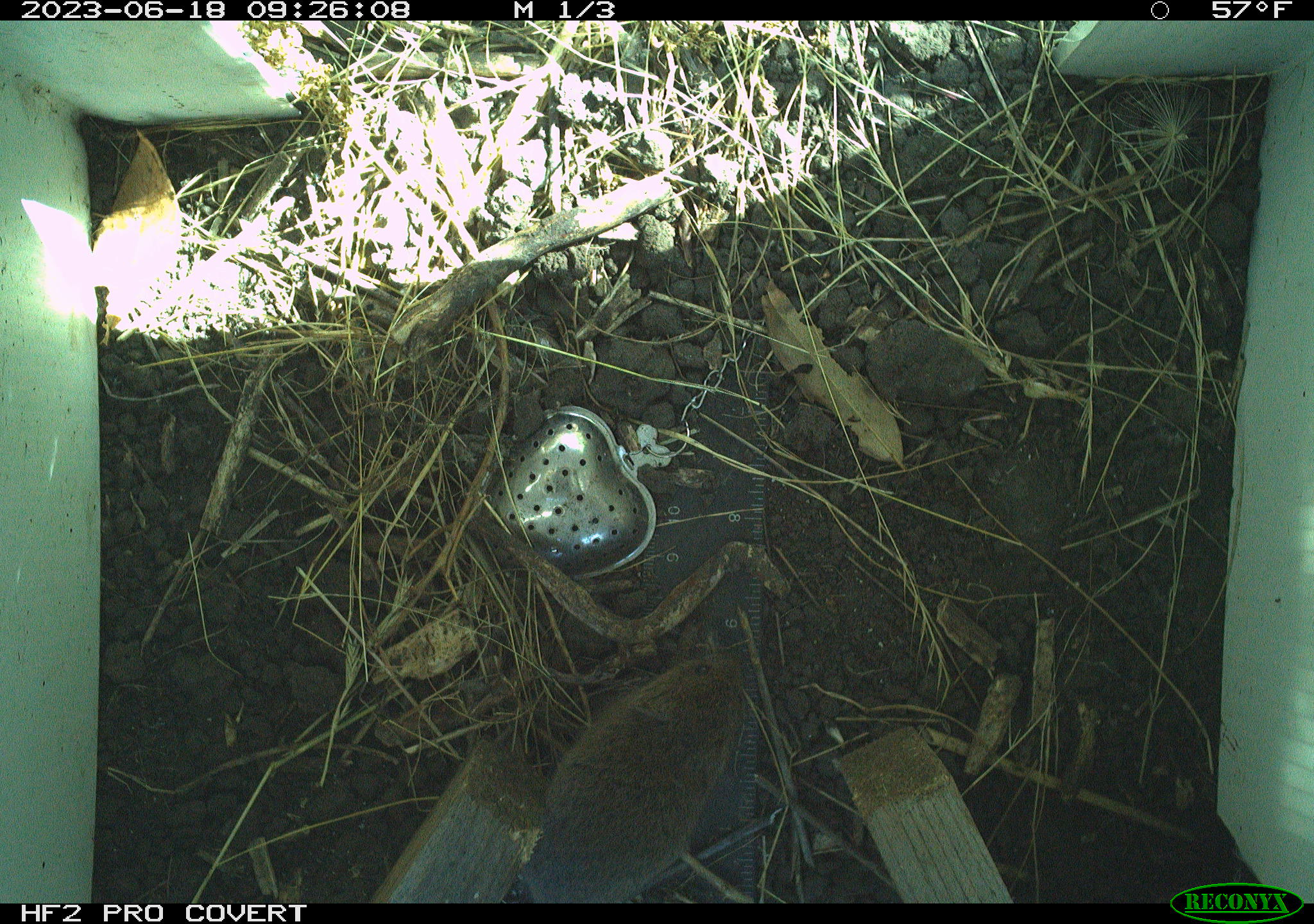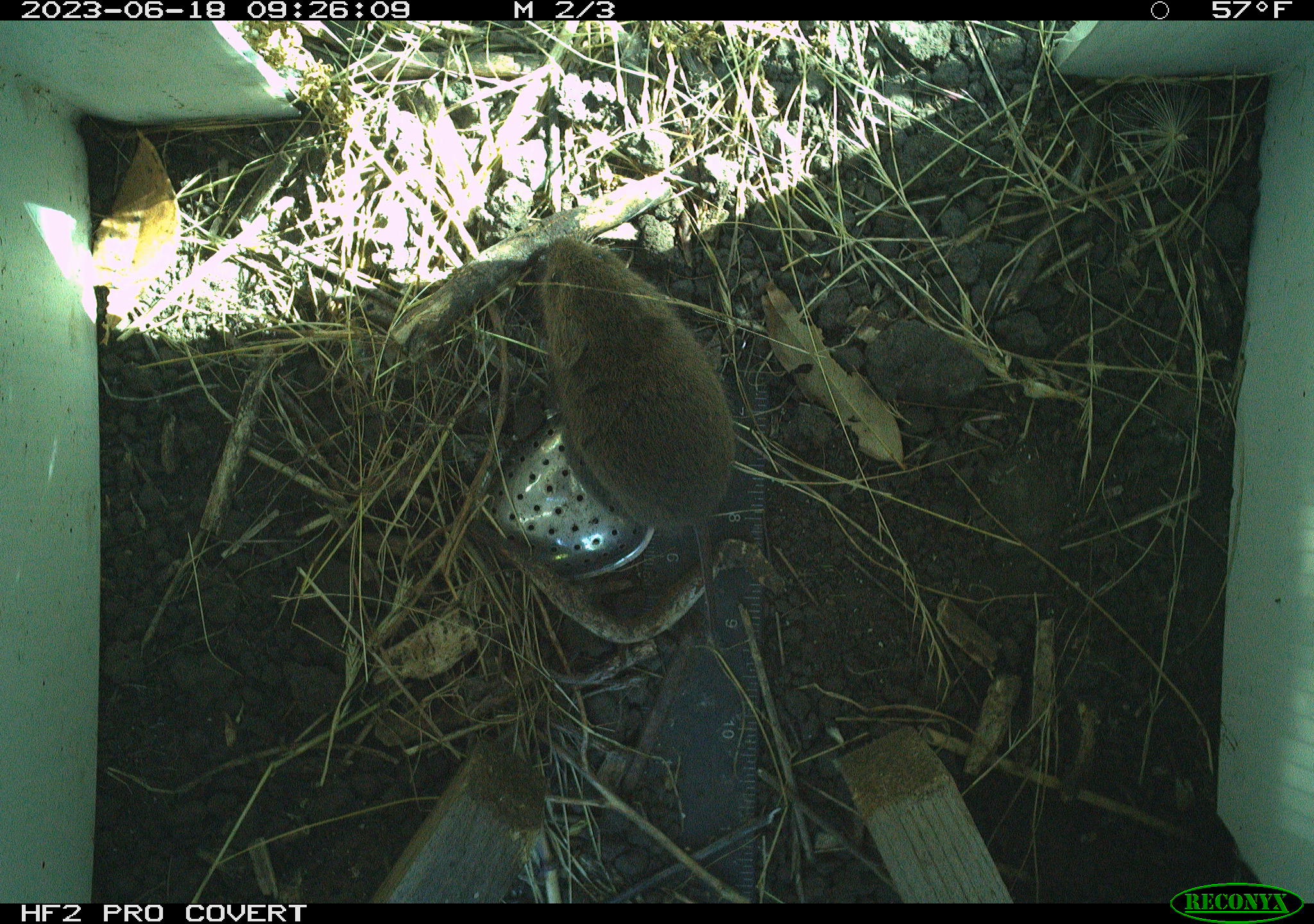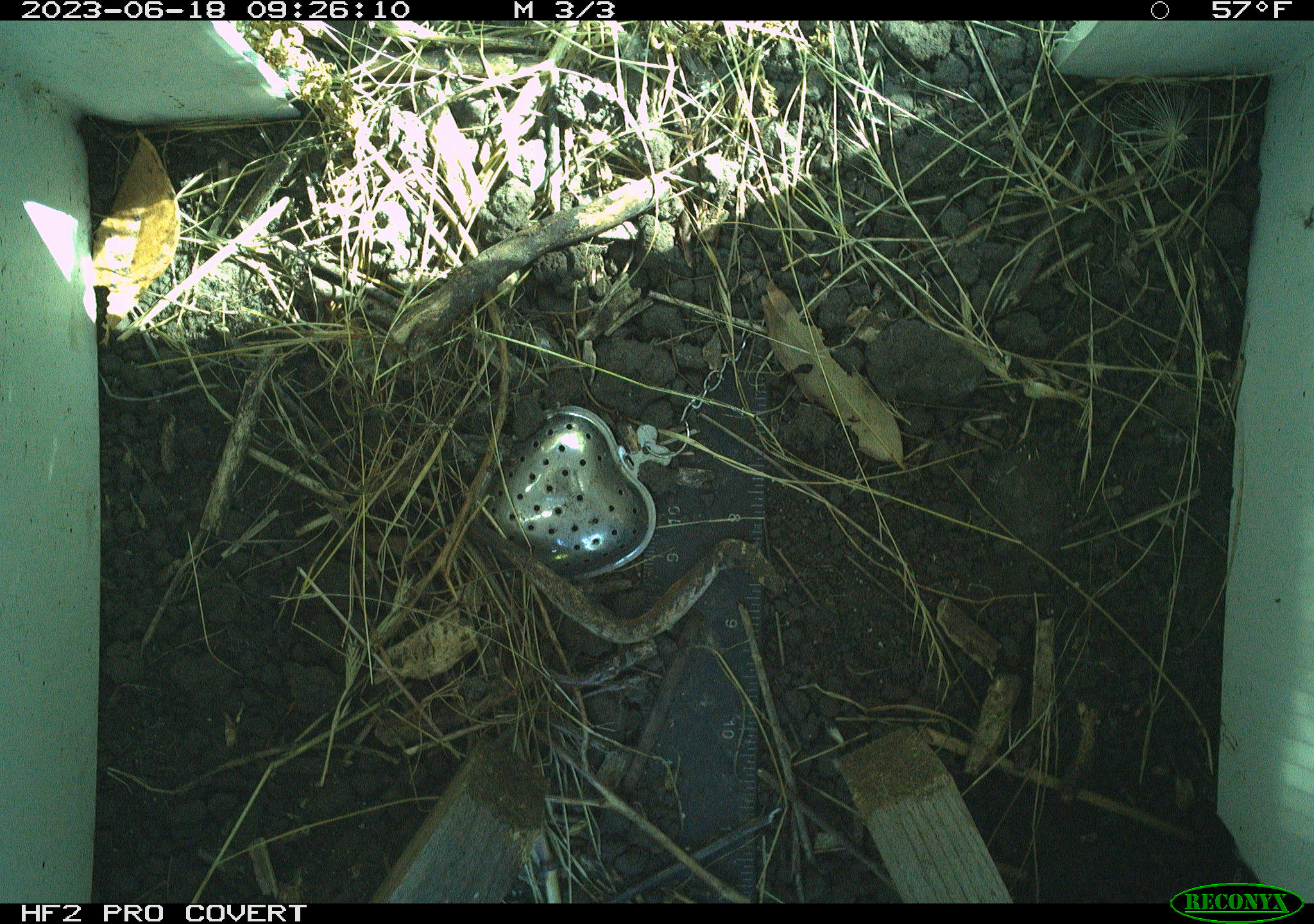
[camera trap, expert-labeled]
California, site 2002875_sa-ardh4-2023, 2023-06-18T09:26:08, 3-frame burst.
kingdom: Animalia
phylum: Chordata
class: Mammalia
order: Rodentia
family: Cricetidae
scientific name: Arvicolinae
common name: voles, lemmings, and muskrats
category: arvicolinae subfamily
Arvicolinae subfamily (voles, lemmings, and muskrats) (Arvicolinae).